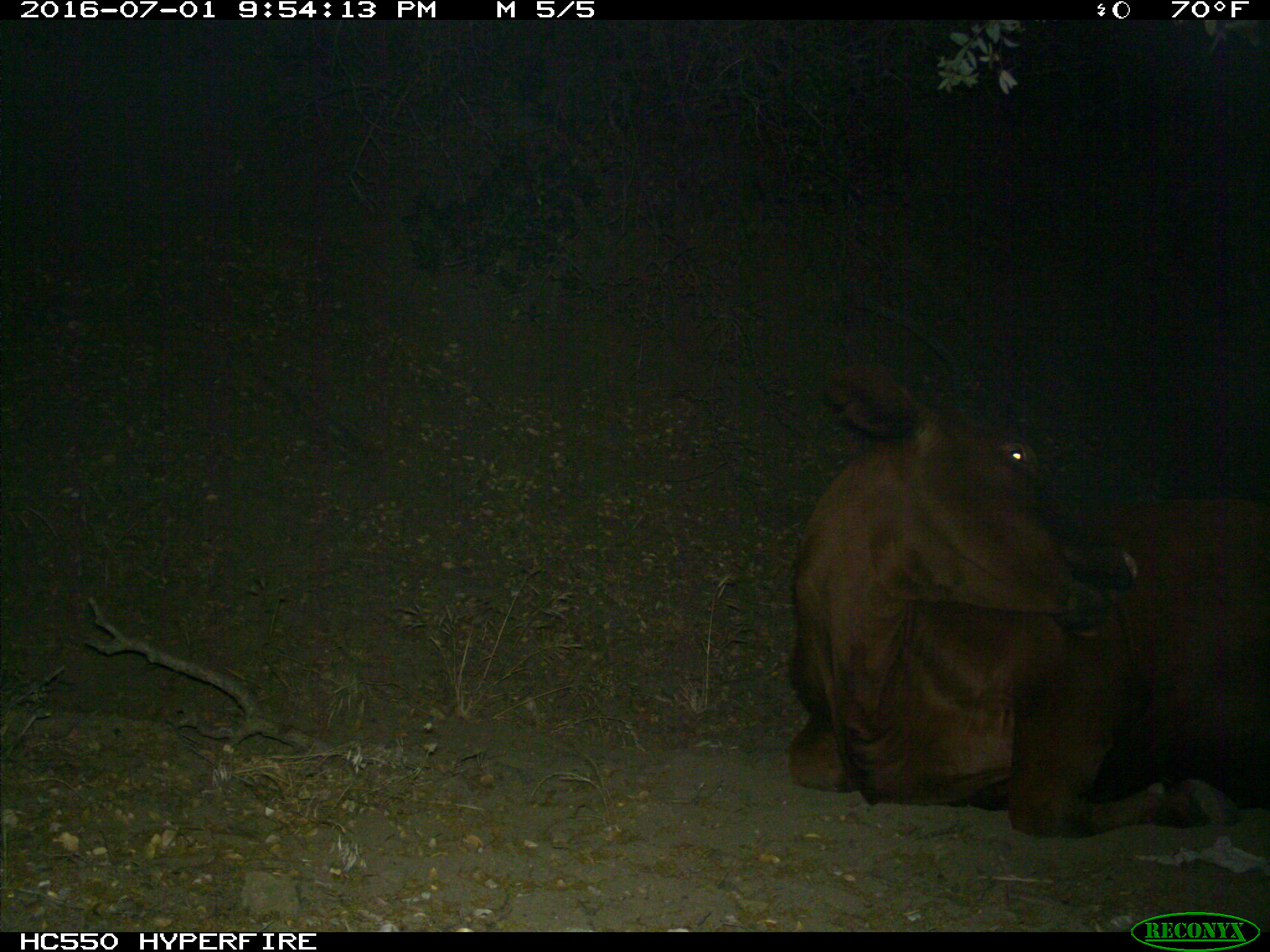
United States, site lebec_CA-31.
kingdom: Animalia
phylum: Chordata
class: Mammalia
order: Artiodactyla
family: Bovidae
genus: Bos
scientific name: Bos taurus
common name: domestic cow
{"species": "Bos taurus (domestic cow)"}